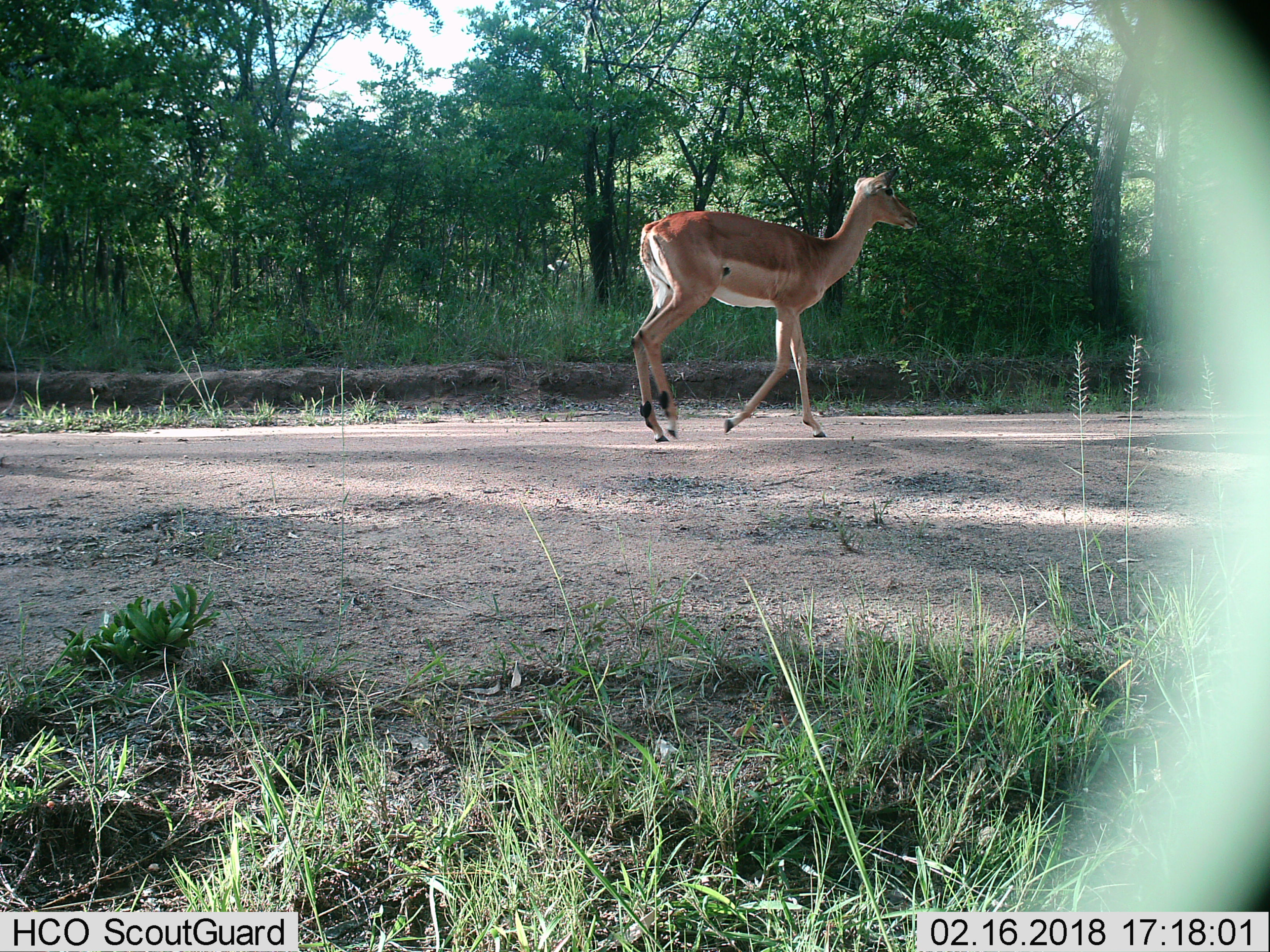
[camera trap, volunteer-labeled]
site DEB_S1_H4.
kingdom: Animalia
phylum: Chordata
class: Mammalia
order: Artiodactyla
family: Bovidae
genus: Aepyceros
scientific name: Aepyceros melampus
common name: impala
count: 1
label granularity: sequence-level